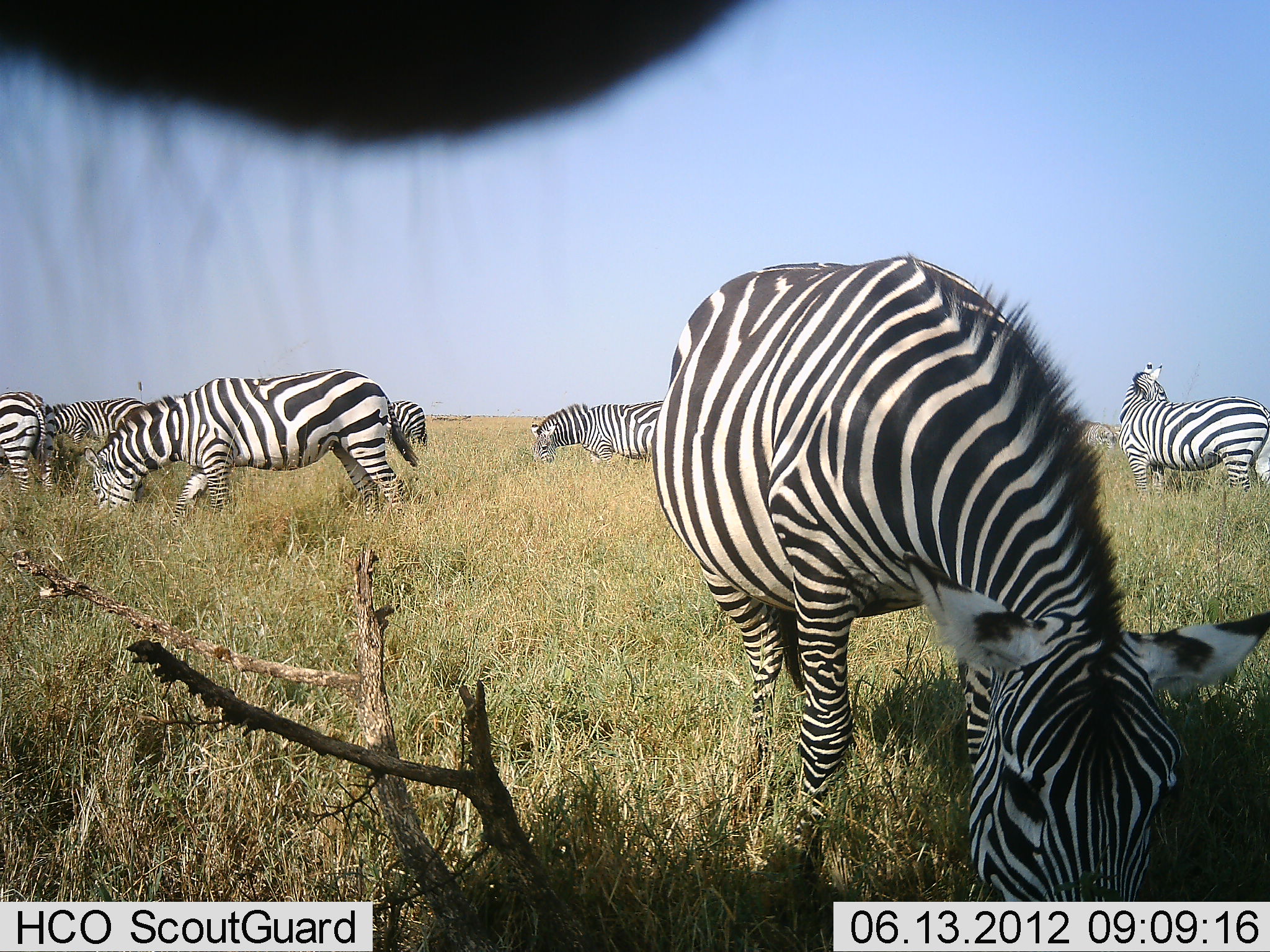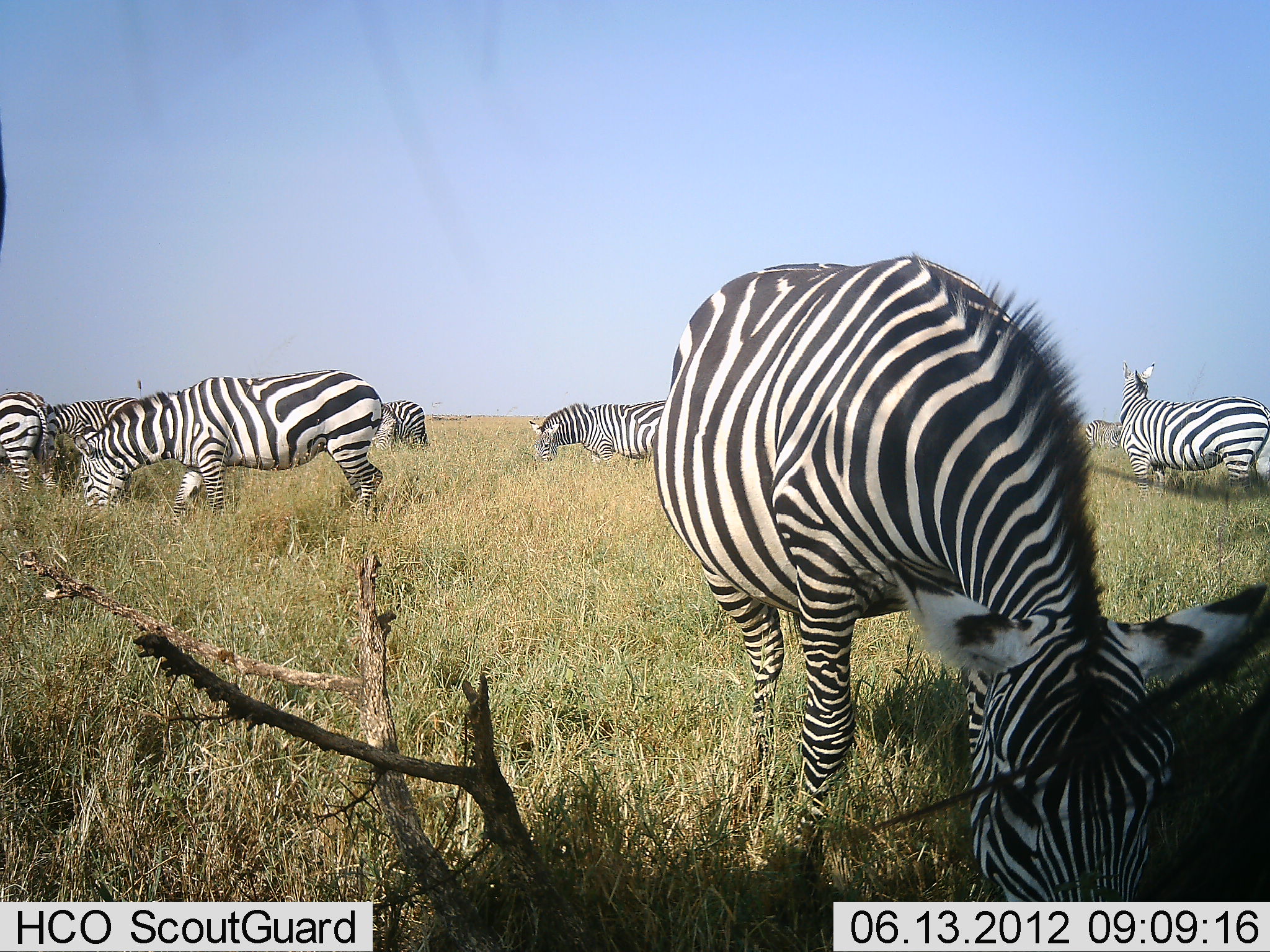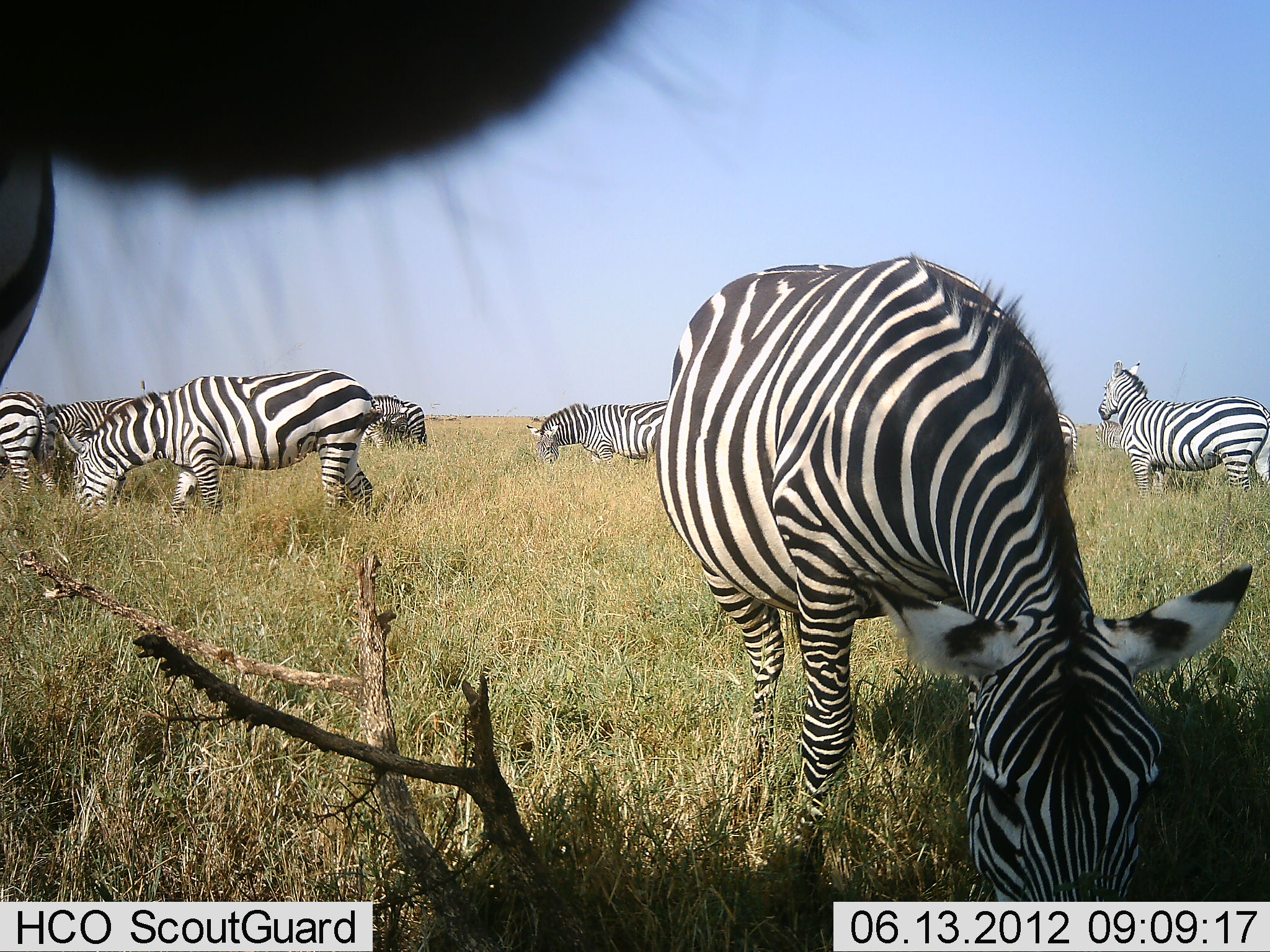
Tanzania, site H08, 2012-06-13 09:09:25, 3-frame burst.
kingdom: Animalia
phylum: Chordata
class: Mammalia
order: Perissodactyla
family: Equidae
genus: Equus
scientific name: Equus quagga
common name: plains zebra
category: zebra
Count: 9.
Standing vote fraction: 80%.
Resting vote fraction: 0%.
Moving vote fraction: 20%.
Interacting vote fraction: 0%.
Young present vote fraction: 0%.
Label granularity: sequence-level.